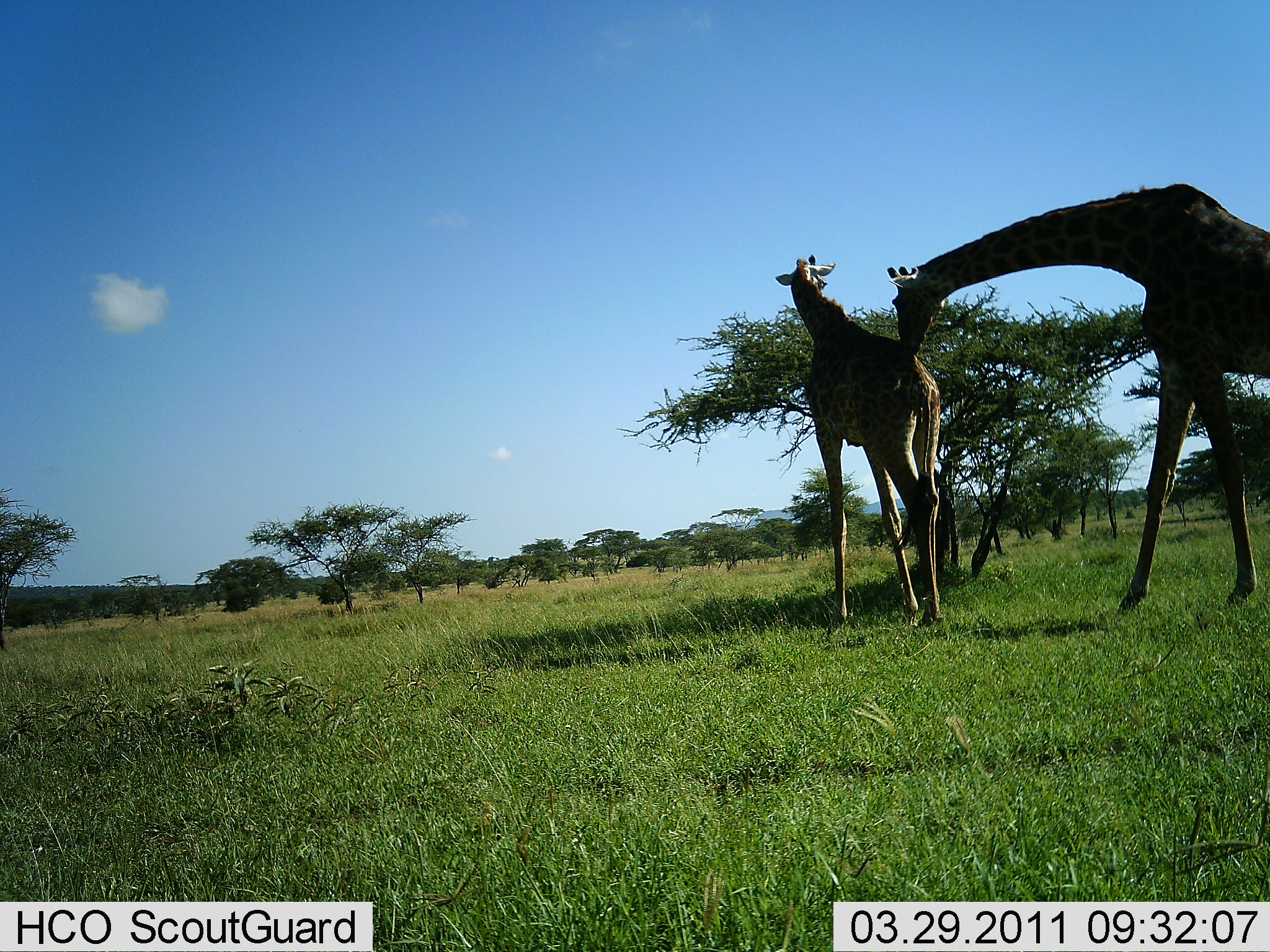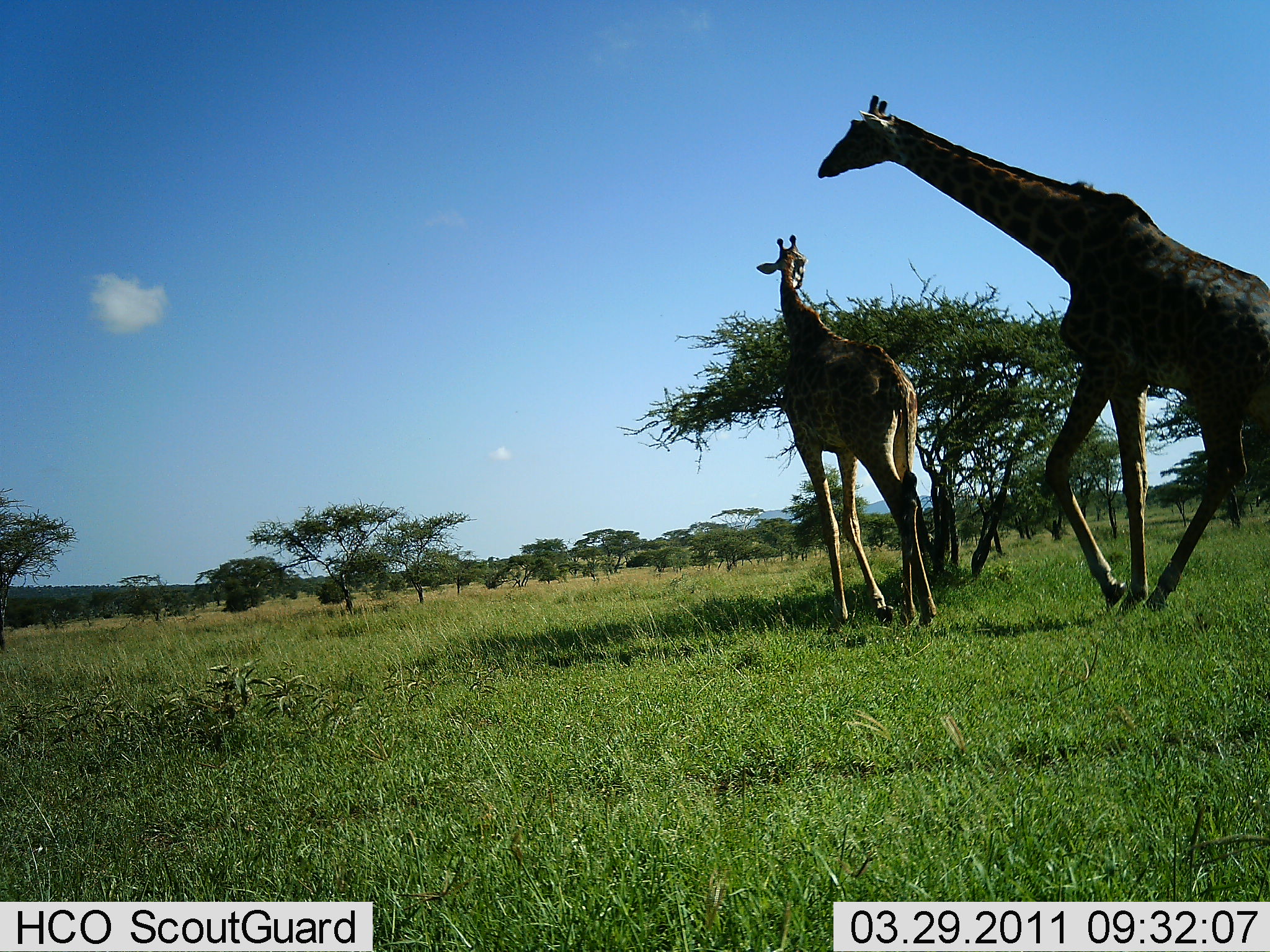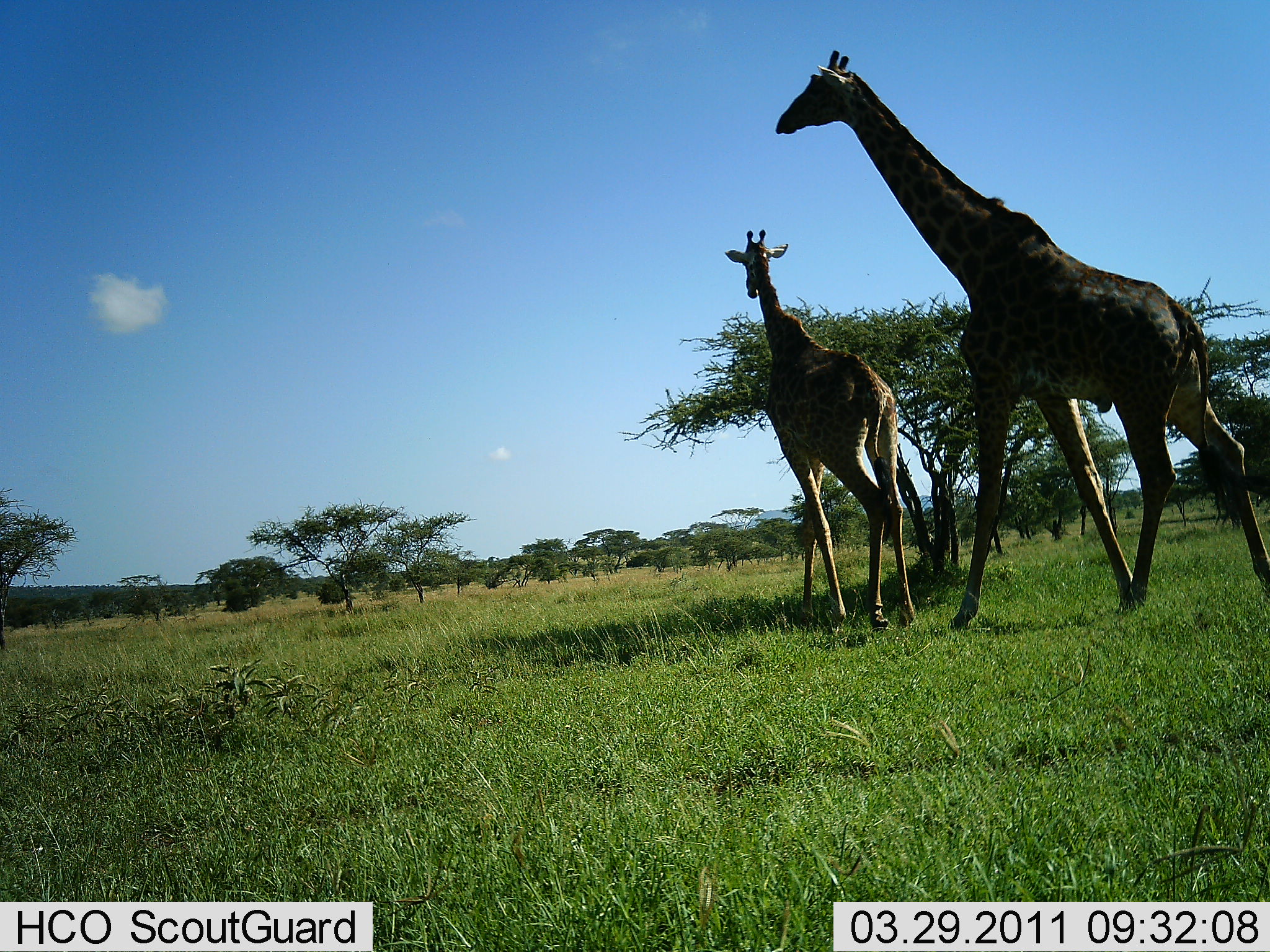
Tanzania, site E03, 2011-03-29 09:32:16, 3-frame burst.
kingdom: Animalia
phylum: Chordata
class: Mammalia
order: Artiodactyla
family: Giraffidae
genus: Giraffa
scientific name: Giraffa camelopardalis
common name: giraffe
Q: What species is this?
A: Giraffe (Giraffa camelopardalis).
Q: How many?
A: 2.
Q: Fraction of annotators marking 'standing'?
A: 0%.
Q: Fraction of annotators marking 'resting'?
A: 0%.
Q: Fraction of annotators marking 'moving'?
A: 70%.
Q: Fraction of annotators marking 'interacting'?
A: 30%.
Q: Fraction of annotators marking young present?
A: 10%.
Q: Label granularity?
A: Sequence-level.